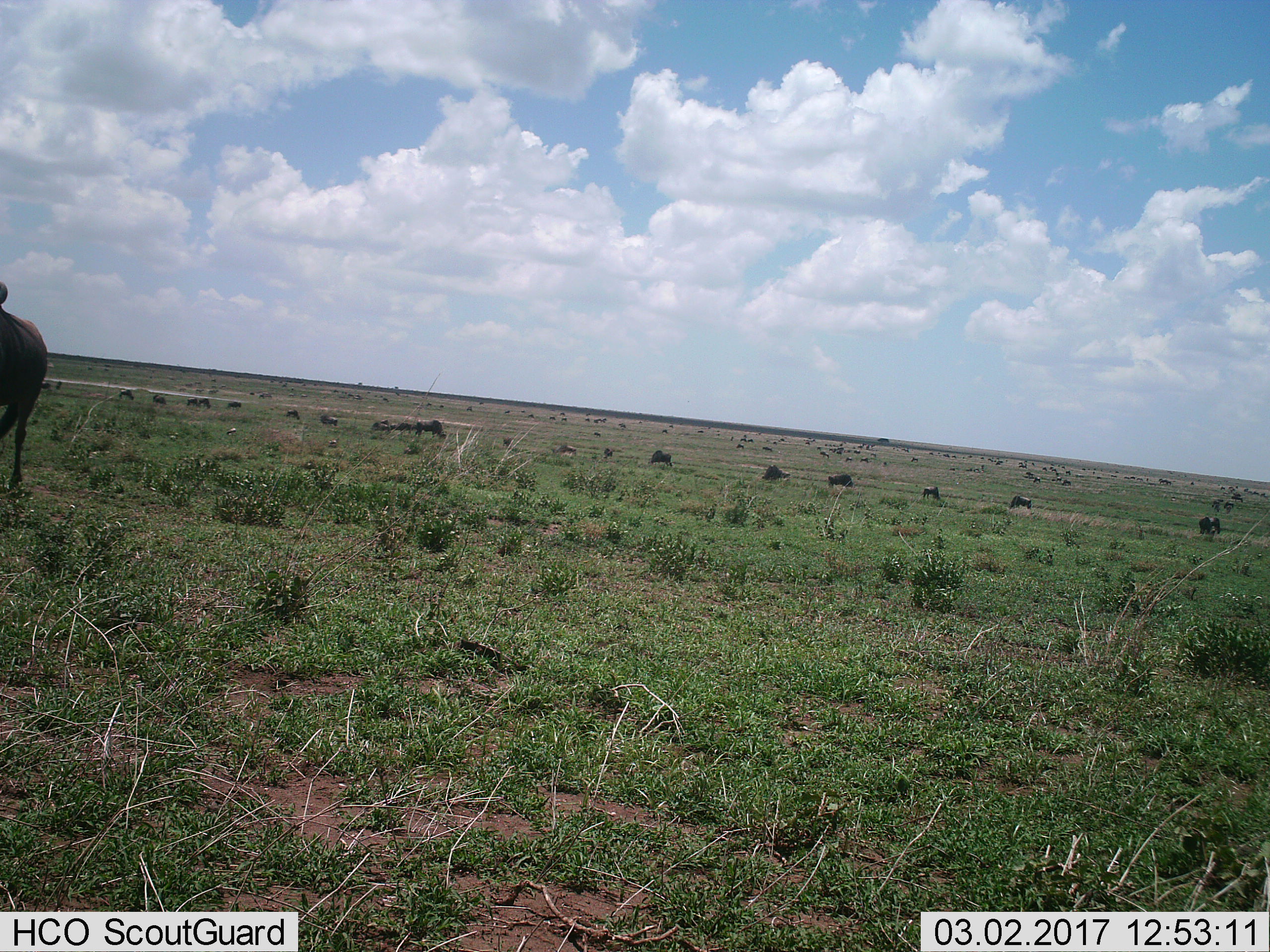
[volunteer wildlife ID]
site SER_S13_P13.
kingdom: Animalia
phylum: Chordata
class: Mammalia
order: Artiodactyla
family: Bovidae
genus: Connochaetes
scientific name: Connochaetes taurinus taurinus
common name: blue wildebeest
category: wildebeestblue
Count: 51+.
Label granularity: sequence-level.